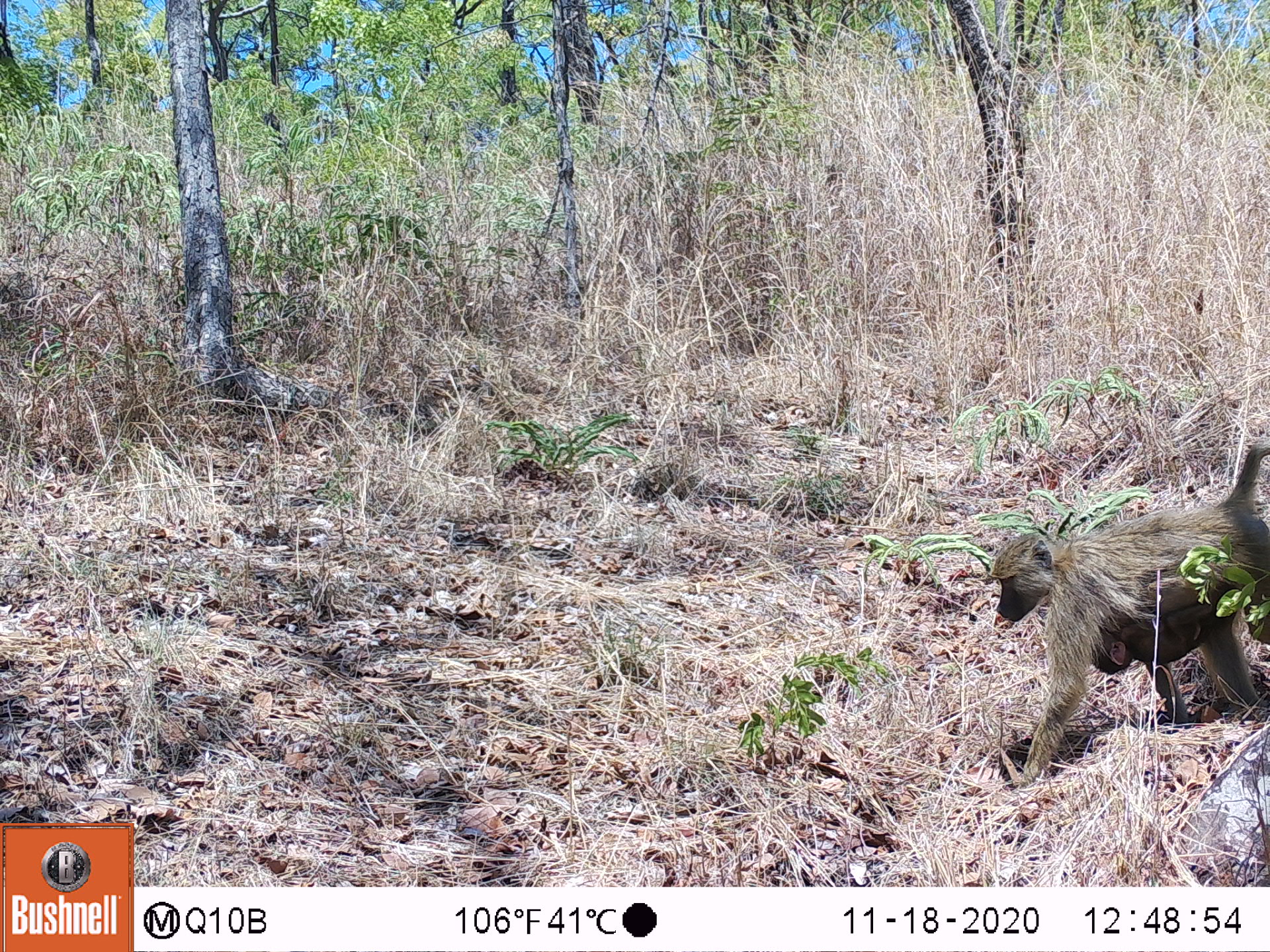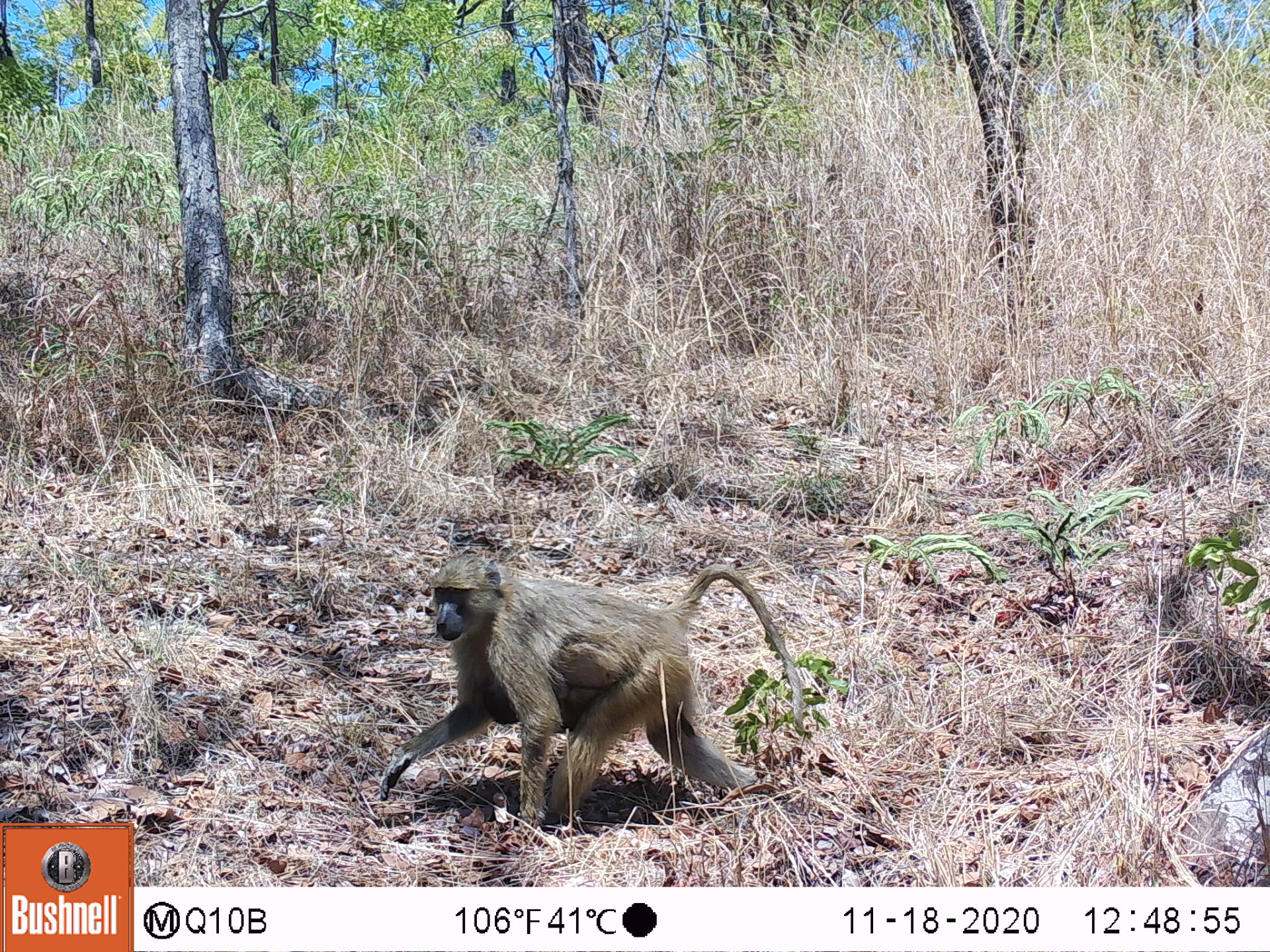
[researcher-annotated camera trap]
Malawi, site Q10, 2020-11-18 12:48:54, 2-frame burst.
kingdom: Animalia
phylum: Chordata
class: Mammalia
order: Primates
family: Cercopithecidae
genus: Papio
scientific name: Papio cynocephalus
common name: yellow baboon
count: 1